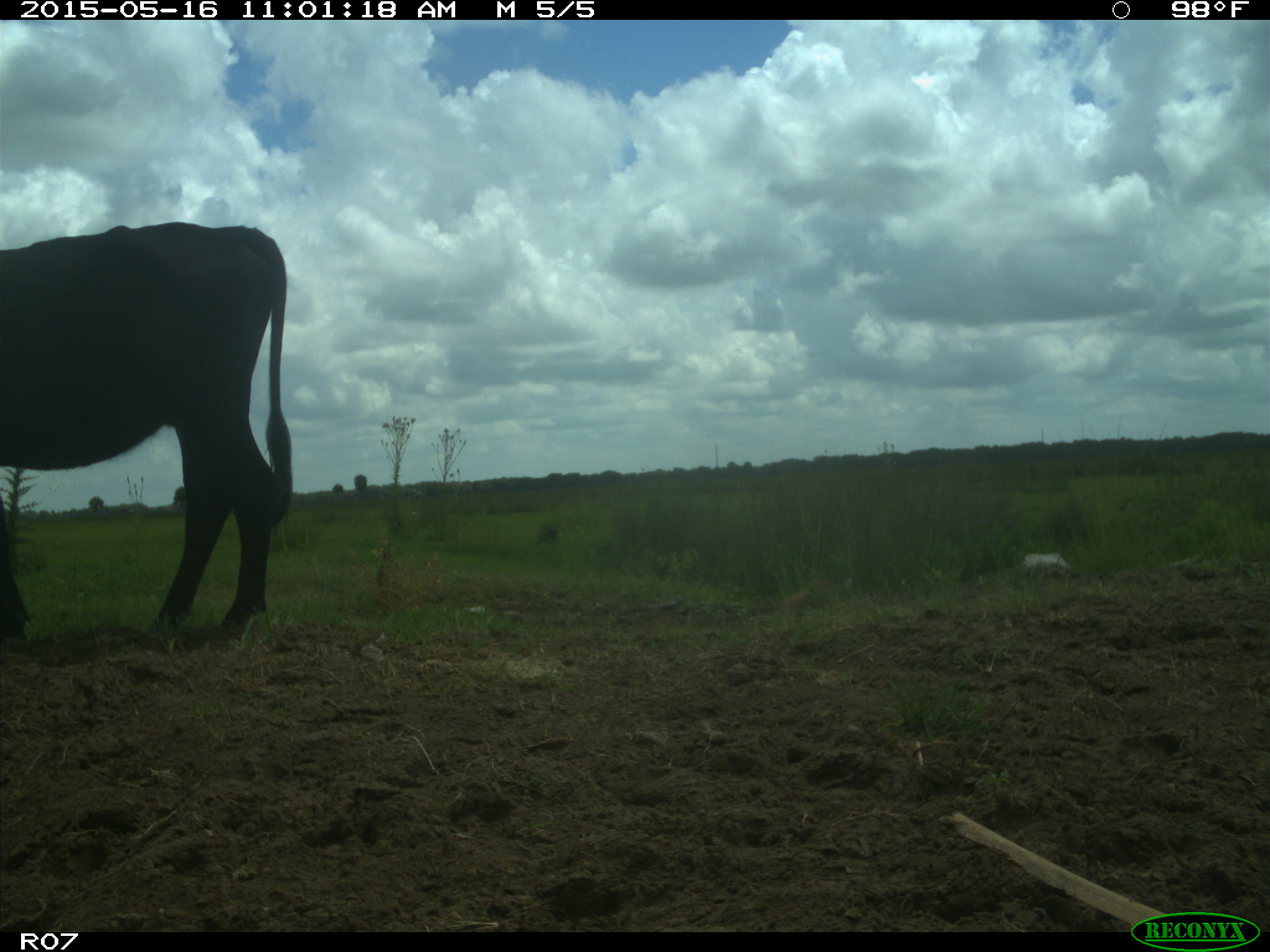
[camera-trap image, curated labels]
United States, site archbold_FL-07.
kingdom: Animalia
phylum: Chordata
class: Mammalia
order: Artiodactyla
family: Bovidae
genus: Bos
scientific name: Bos taurus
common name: domestic cow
Bos taurus (domestic cow).